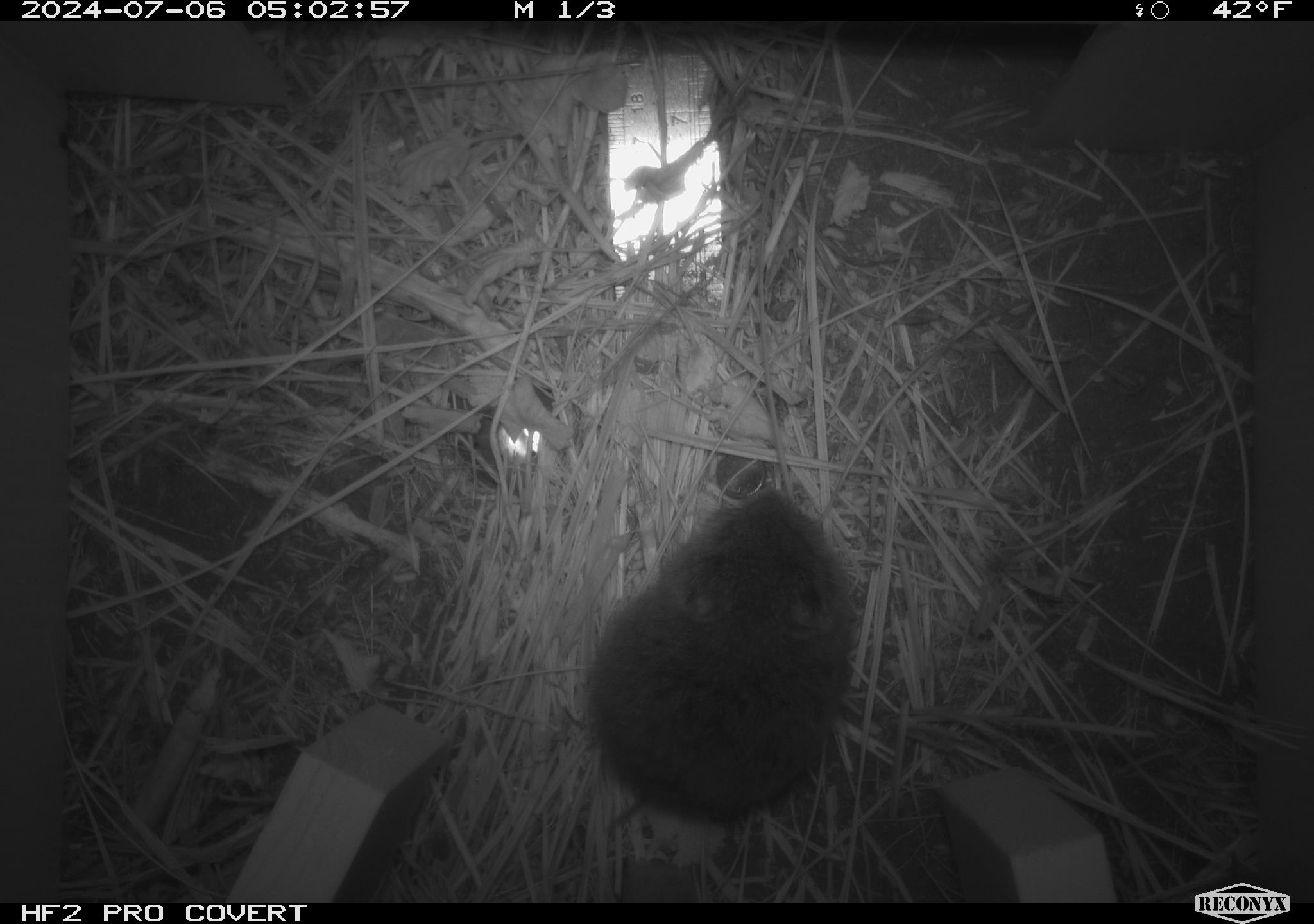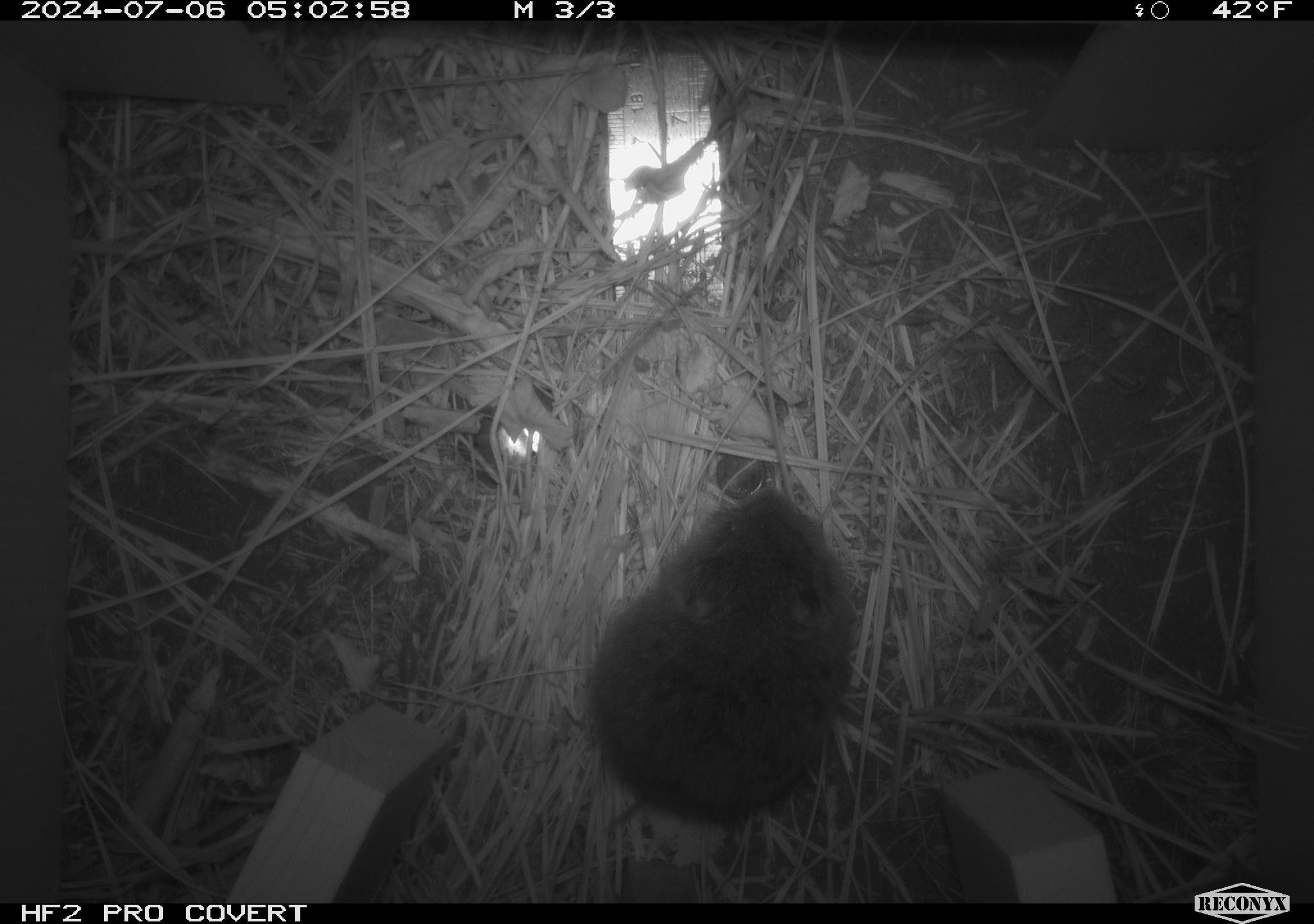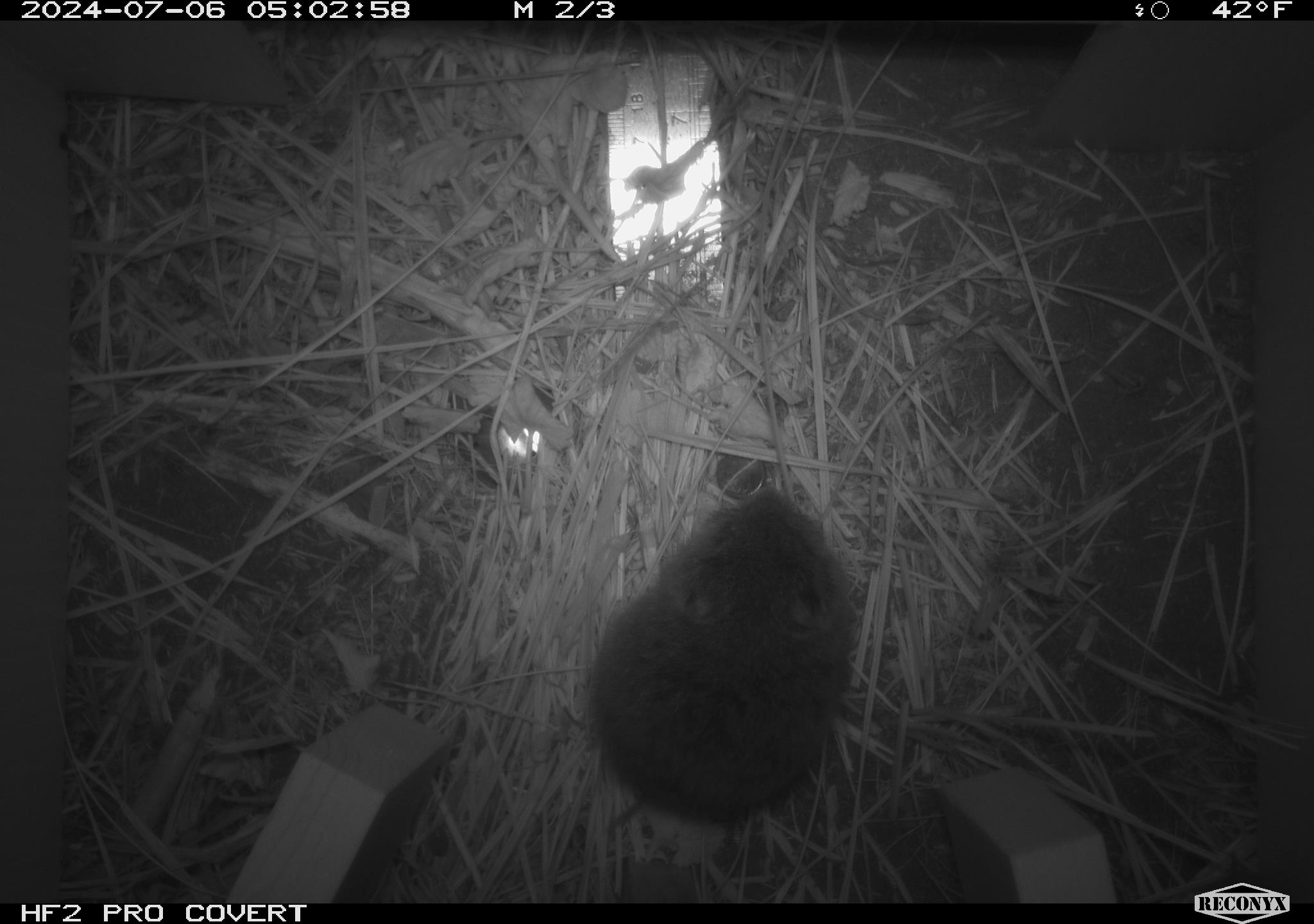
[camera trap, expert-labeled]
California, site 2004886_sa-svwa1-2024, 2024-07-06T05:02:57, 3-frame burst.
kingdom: Animalia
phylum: Chordata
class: Mammalia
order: Rodentia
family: Cricetidae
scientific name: Arvicolinae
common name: voles, lemmings, and muskrats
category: arvicolinae subfamily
Arvicolinae subfamily (voles, lemmings, and muskrats) (Arvicolinae).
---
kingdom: Animalia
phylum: Arthropoda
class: Malacostraca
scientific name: Malacostraca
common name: amphipods, crabs, isopods, krill, lobsters and shrimps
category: malacostracan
Malacostracan (amphipods, crabs, isopods, krill, lobsters and shrimps) (Malacostraca).